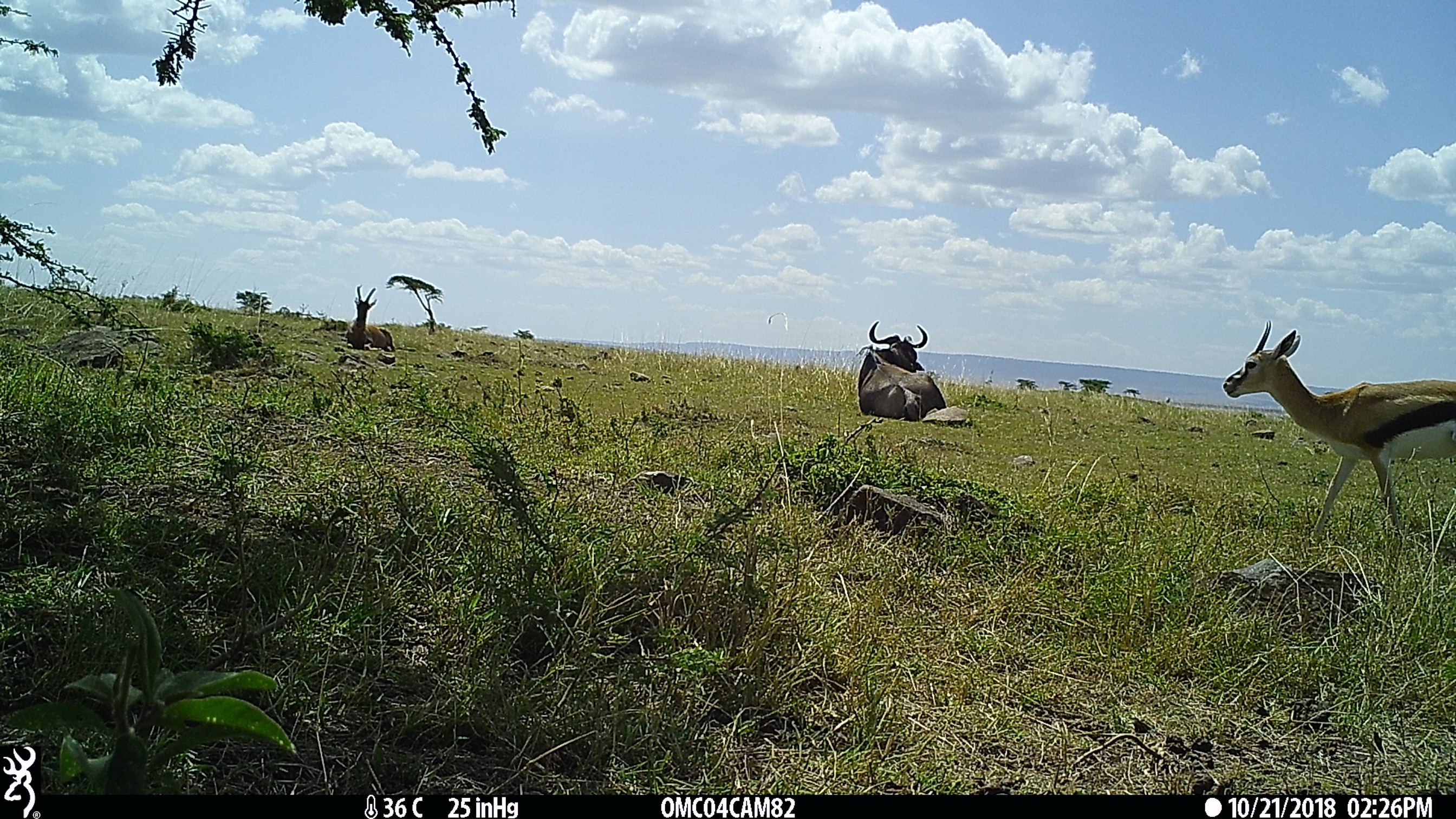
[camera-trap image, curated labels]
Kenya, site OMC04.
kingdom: Animalia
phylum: Chordata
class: Mammalia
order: Artiodactyla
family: Bovidae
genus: Damaliscus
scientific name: Damaliscus lunatus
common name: topi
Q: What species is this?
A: Topi (Damaliscus lunatus).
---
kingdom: Animalia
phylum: Chordata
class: Mammalia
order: Artiodactyla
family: Bovidae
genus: Connochaetes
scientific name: Connochaetes taurinus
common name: blue wildebeest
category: wildebeest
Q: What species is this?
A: Wildebeest (blue wildebeest) (Connochaetes taurinus).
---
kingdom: Animalia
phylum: Chordata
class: Mammalia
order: Artiodactyla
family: Bovidae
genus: Eudorcas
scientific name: Eudorcas thomsonii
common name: thomon's gazelle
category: gazelle thomsons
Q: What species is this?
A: Gazelle thomsons (thomon's gazelle) (Eudorcas thomsonii).